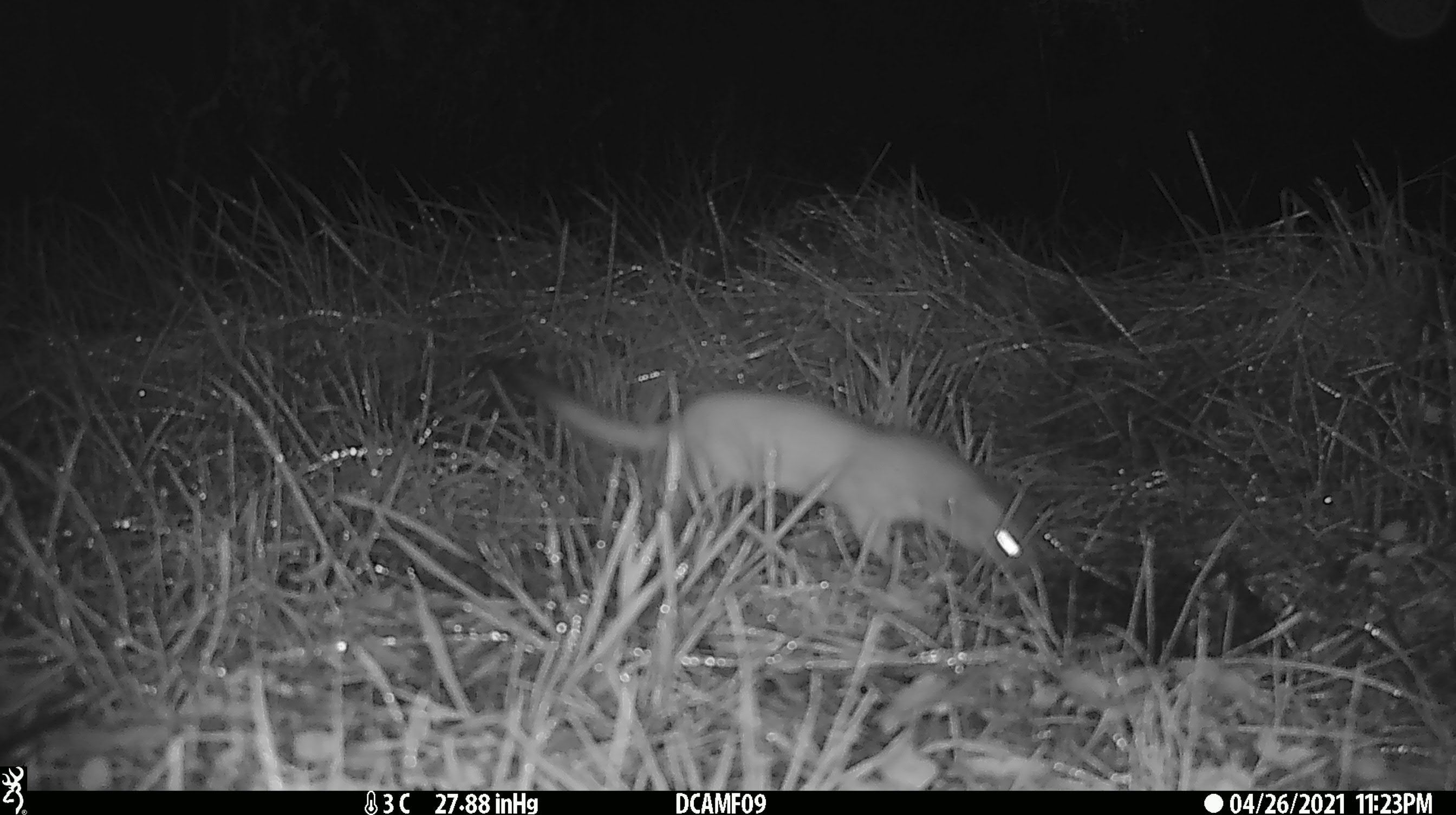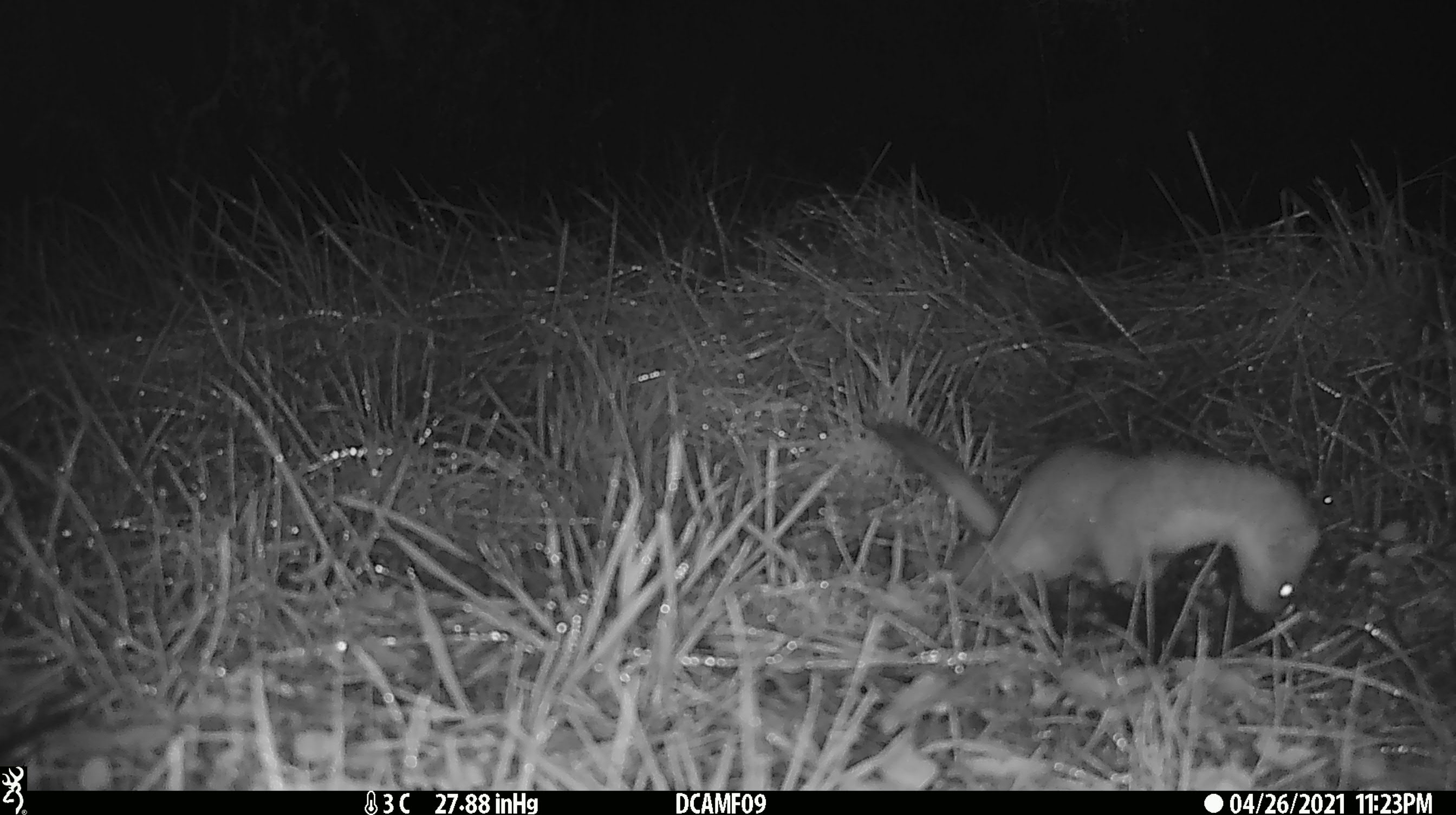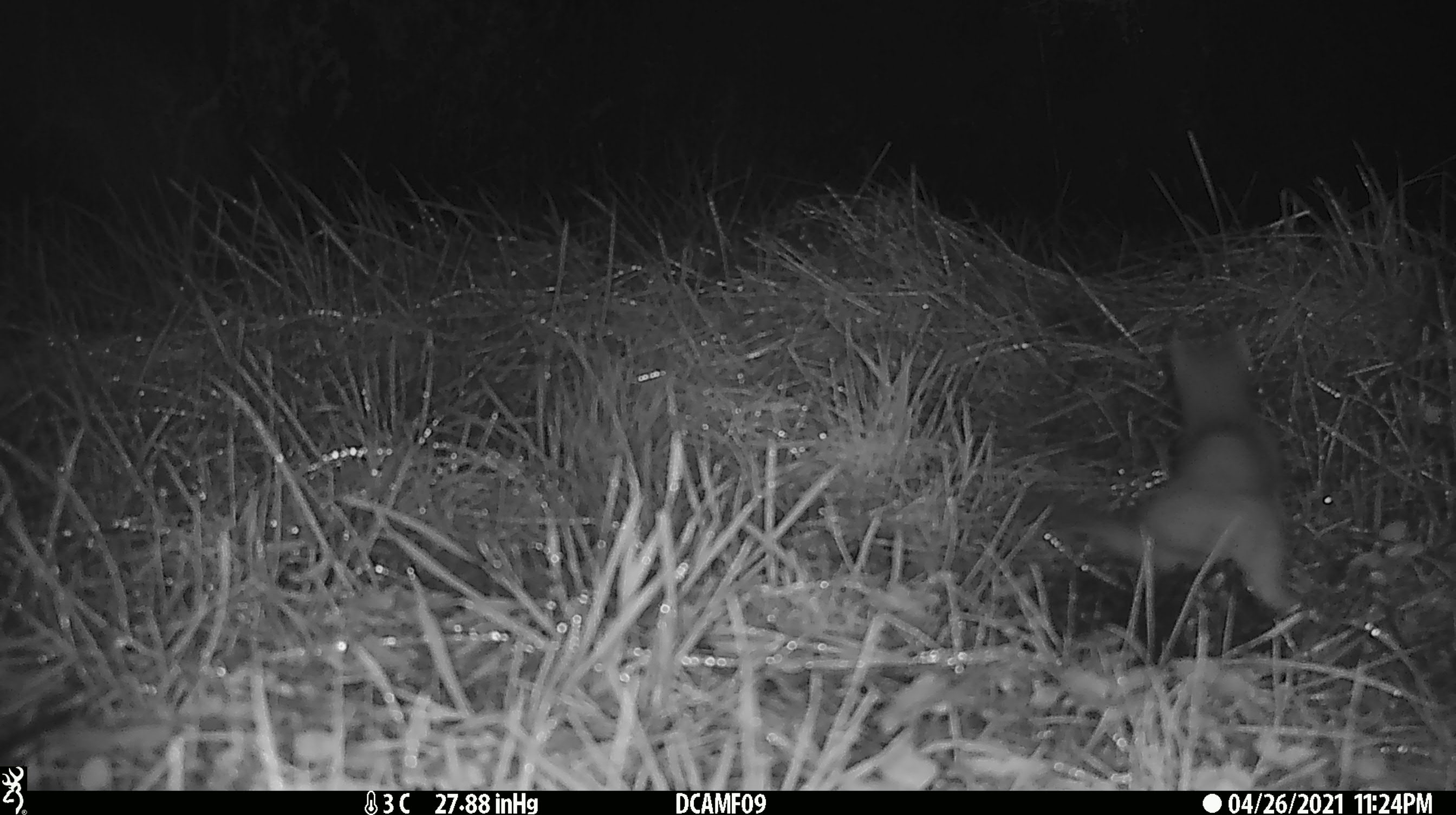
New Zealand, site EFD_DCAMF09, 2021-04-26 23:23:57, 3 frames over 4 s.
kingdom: Animalia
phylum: Chordata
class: Mammalia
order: Carnivora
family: Mustelidae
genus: Mustela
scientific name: Mustela erminea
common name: stoat